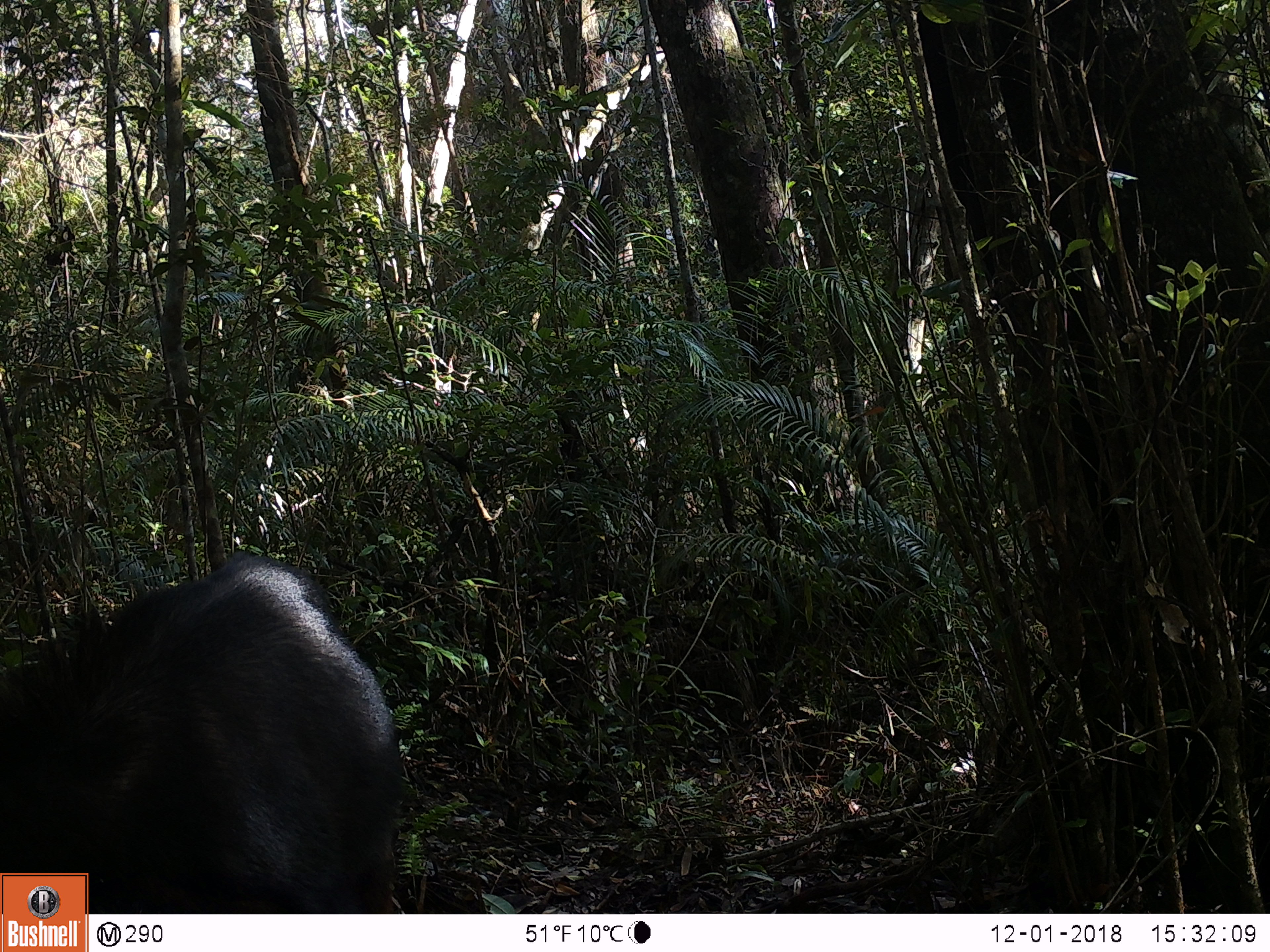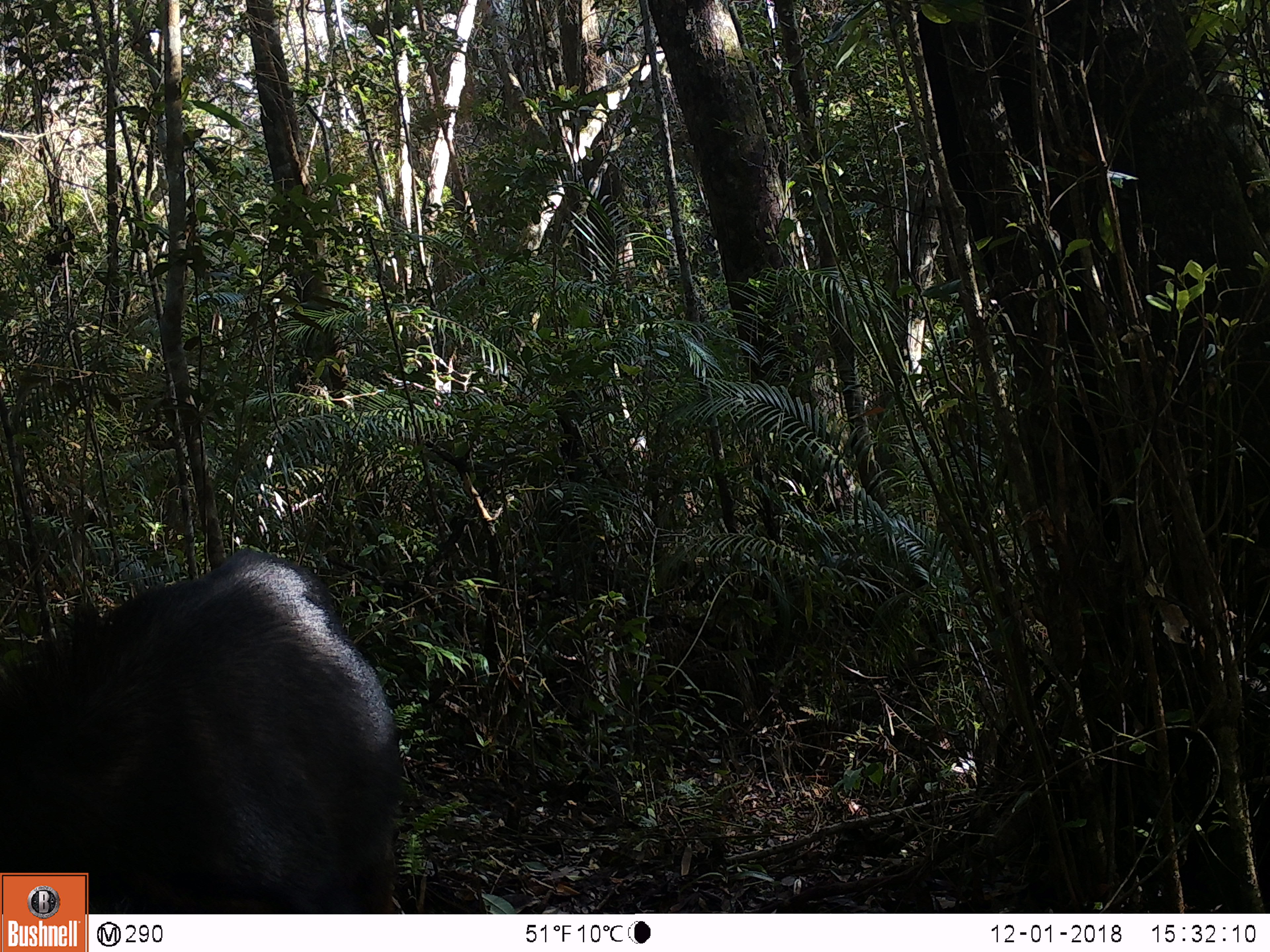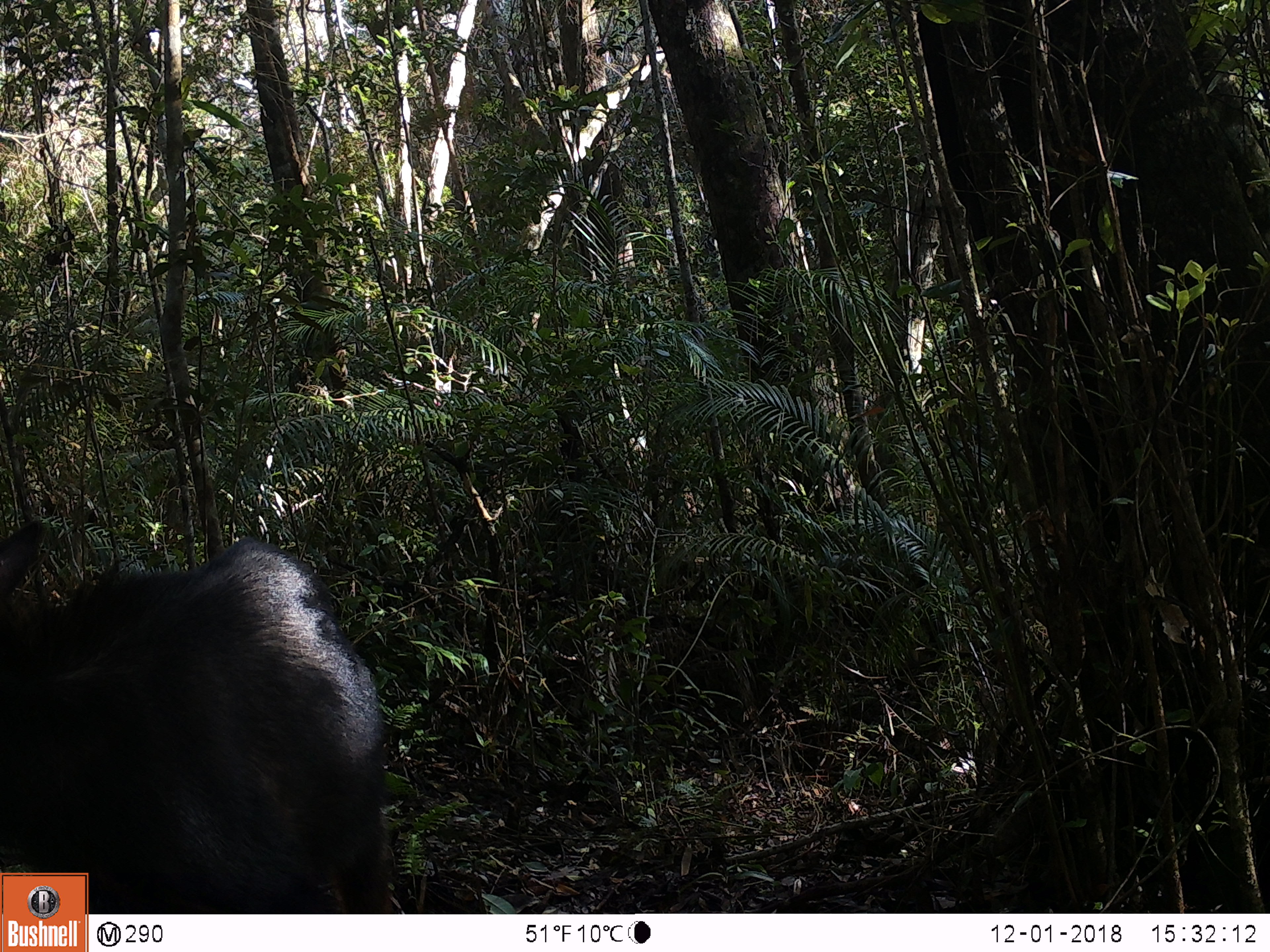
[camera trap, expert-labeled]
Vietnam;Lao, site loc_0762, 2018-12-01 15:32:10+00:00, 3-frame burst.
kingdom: Animalia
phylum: Chordata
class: Mammalia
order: Artiodactyla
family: Bovidae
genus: Capricornis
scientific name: Capricornis sumatraensis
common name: chinese serow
Chinese serow (Capricornis sumatraensis). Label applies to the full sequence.